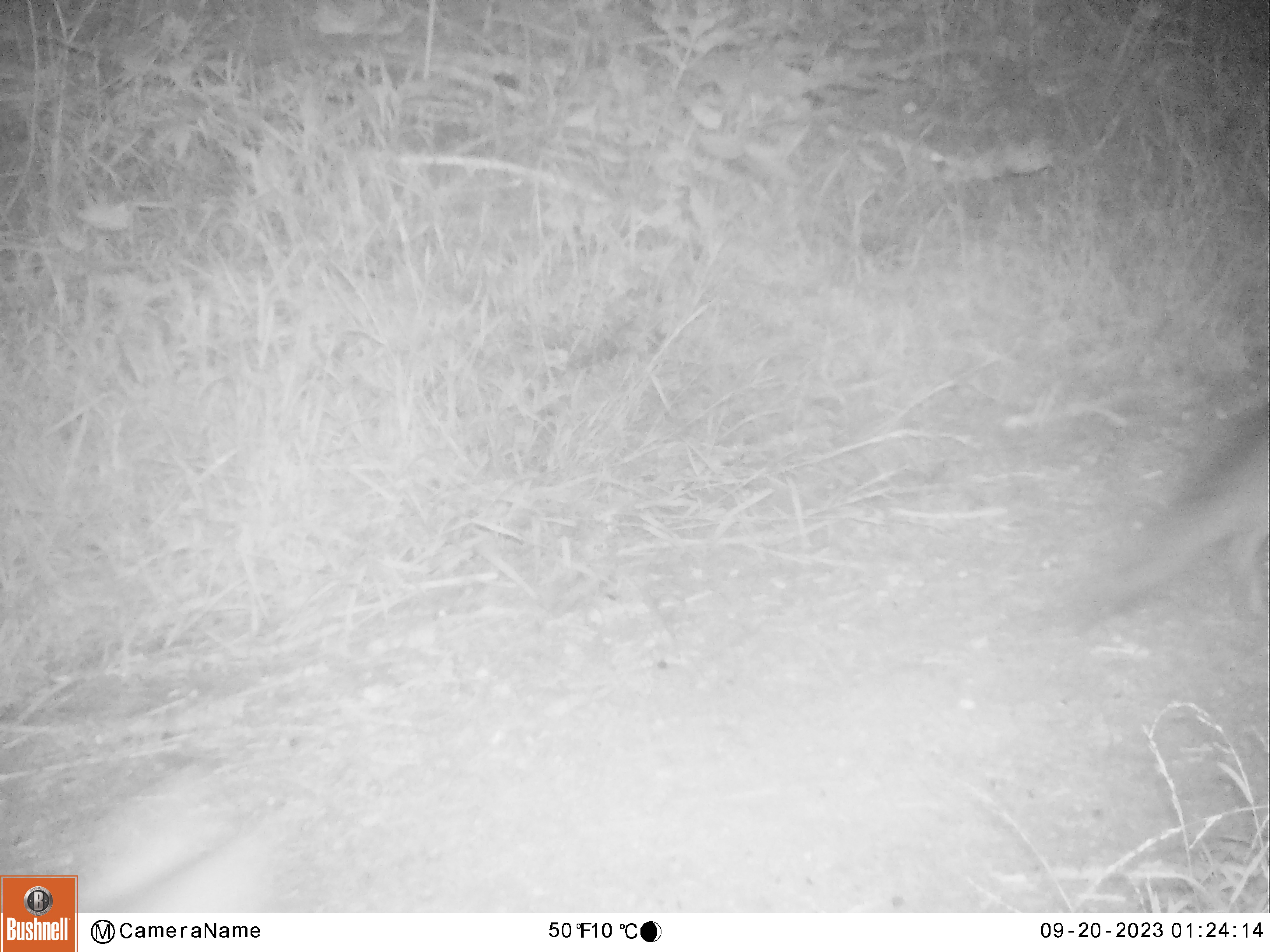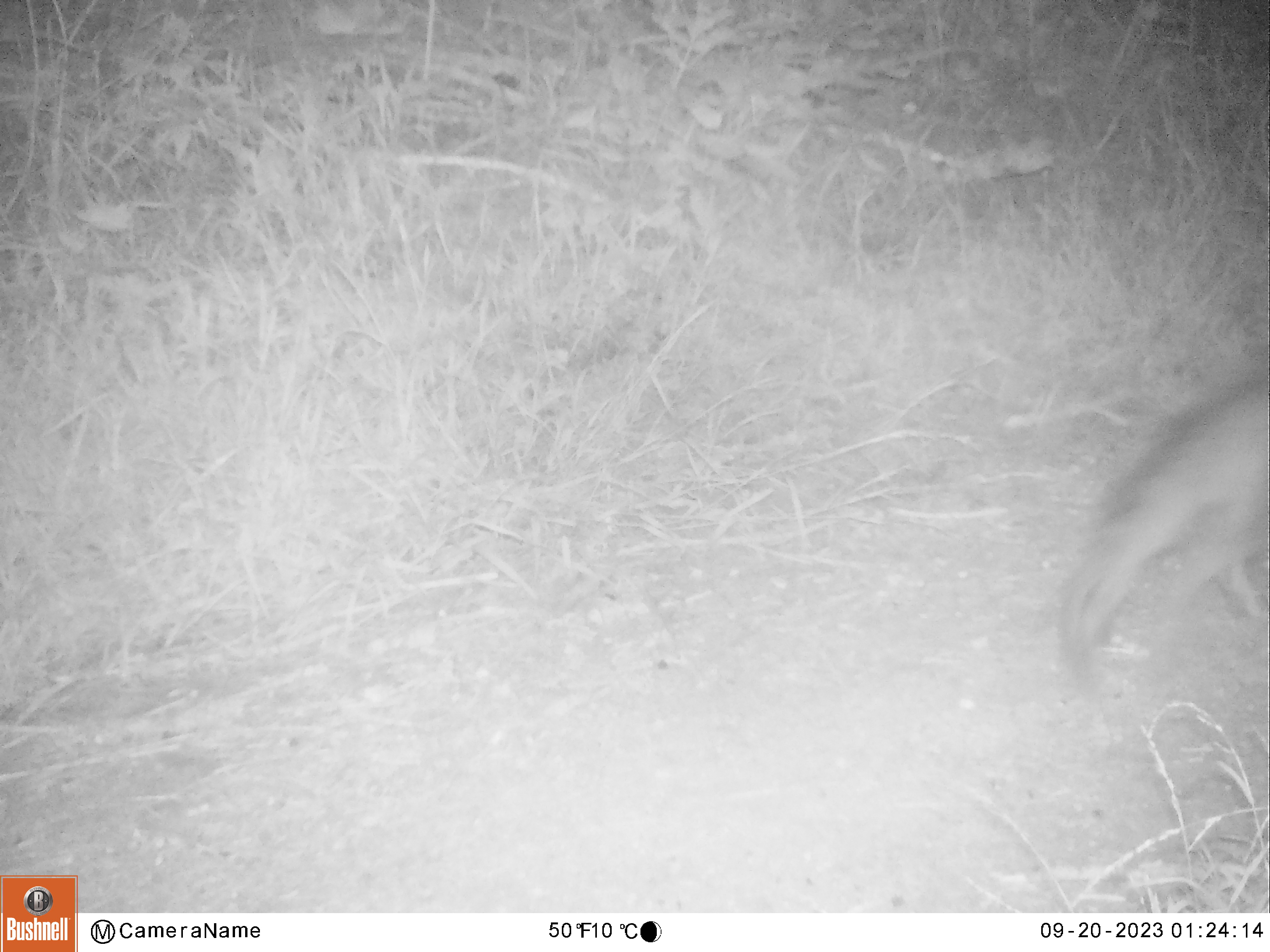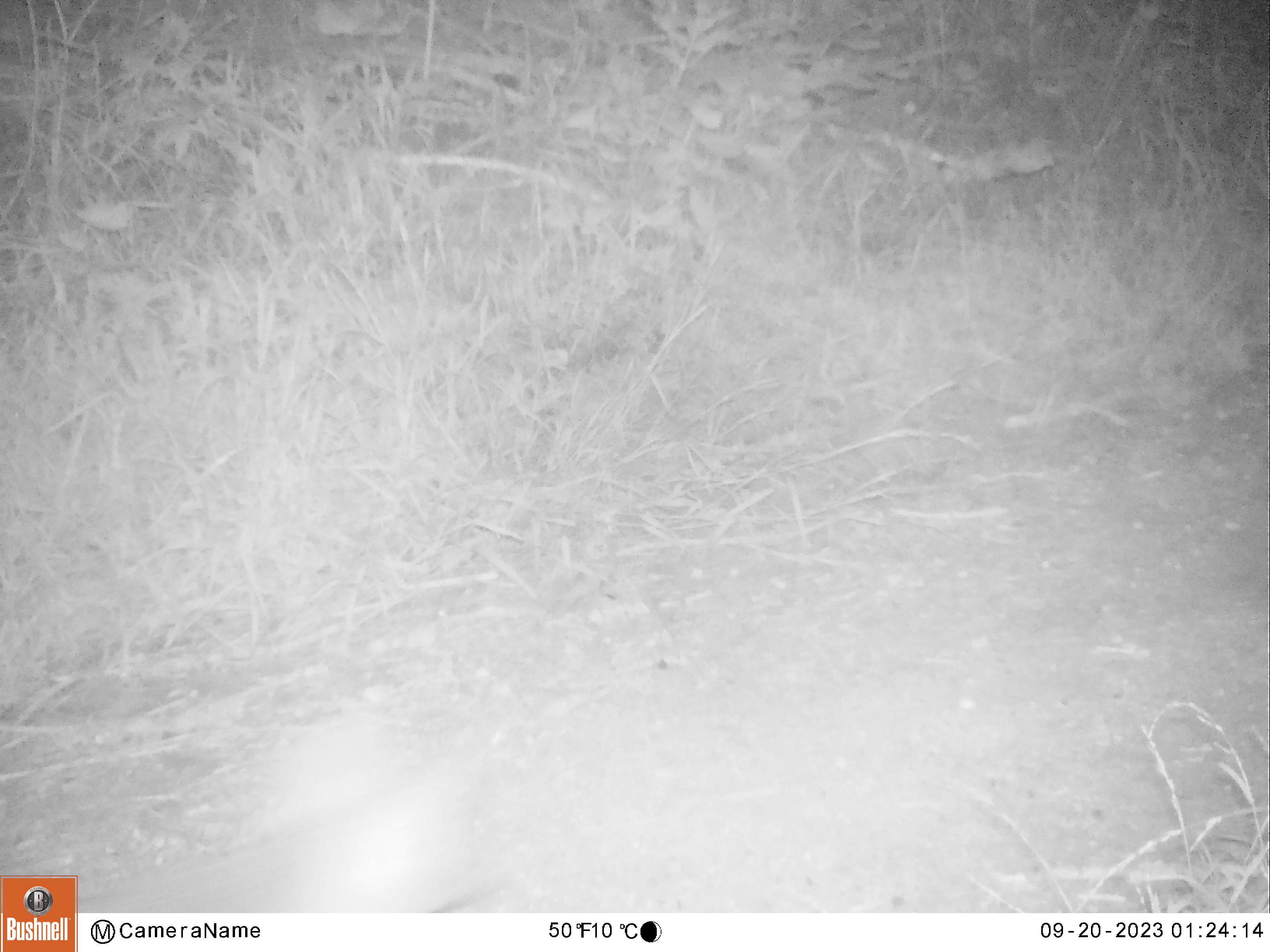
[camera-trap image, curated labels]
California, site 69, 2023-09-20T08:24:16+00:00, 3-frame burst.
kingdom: Animalia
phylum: Chordata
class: Mammalia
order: Carnivora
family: Canidae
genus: Urocyon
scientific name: Urocyon cinereoargenteus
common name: gray fox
Gray fox (Urocyon cinereoargenteus).